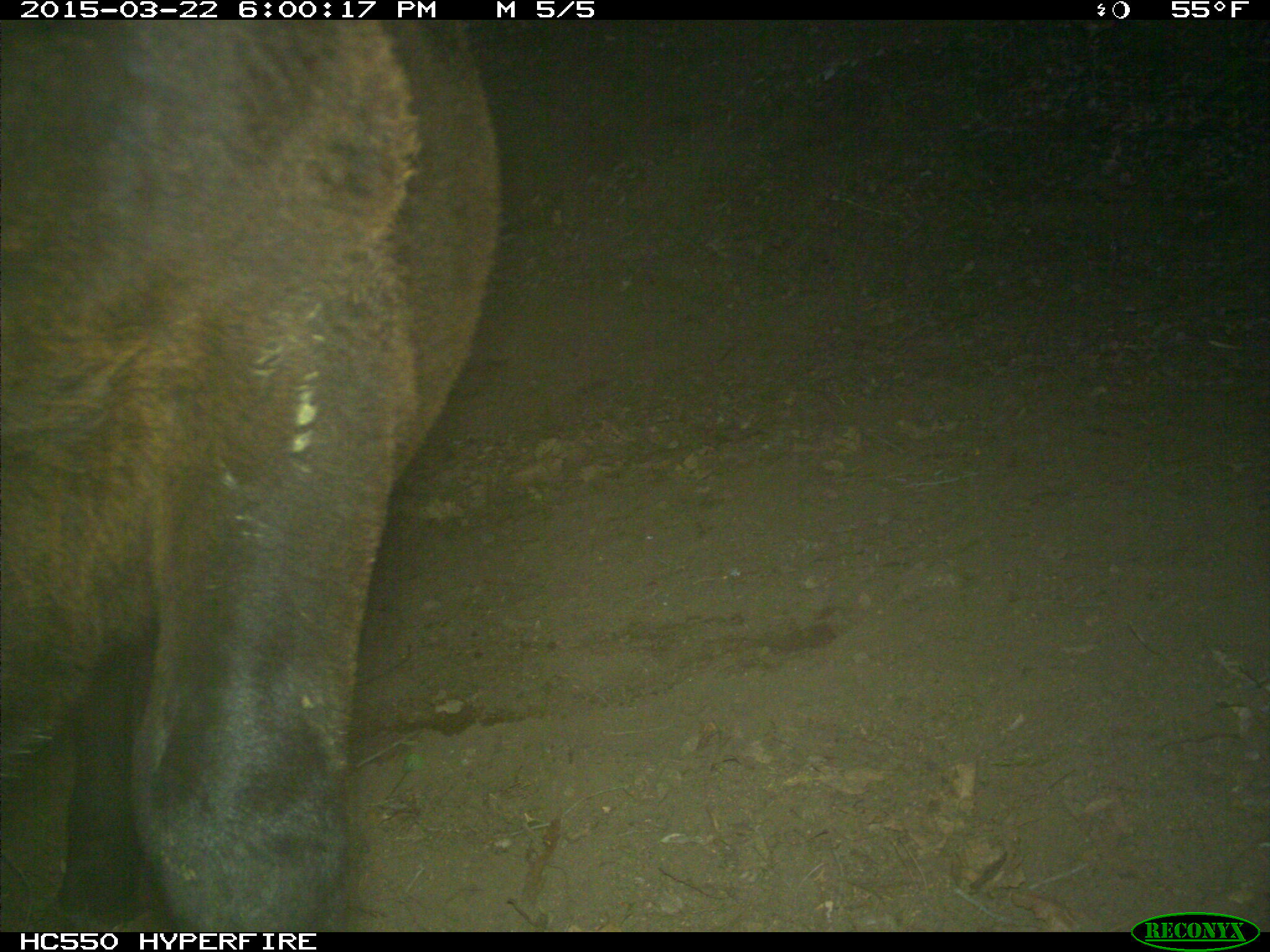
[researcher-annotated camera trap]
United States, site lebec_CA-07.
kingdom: Animalia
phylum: Chordata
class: Mammalia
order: Artiodactyla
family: Bovidae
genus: Bos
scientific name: Bos taurus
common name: domestic cow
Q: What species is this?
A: Bos taurus (domestic cow).